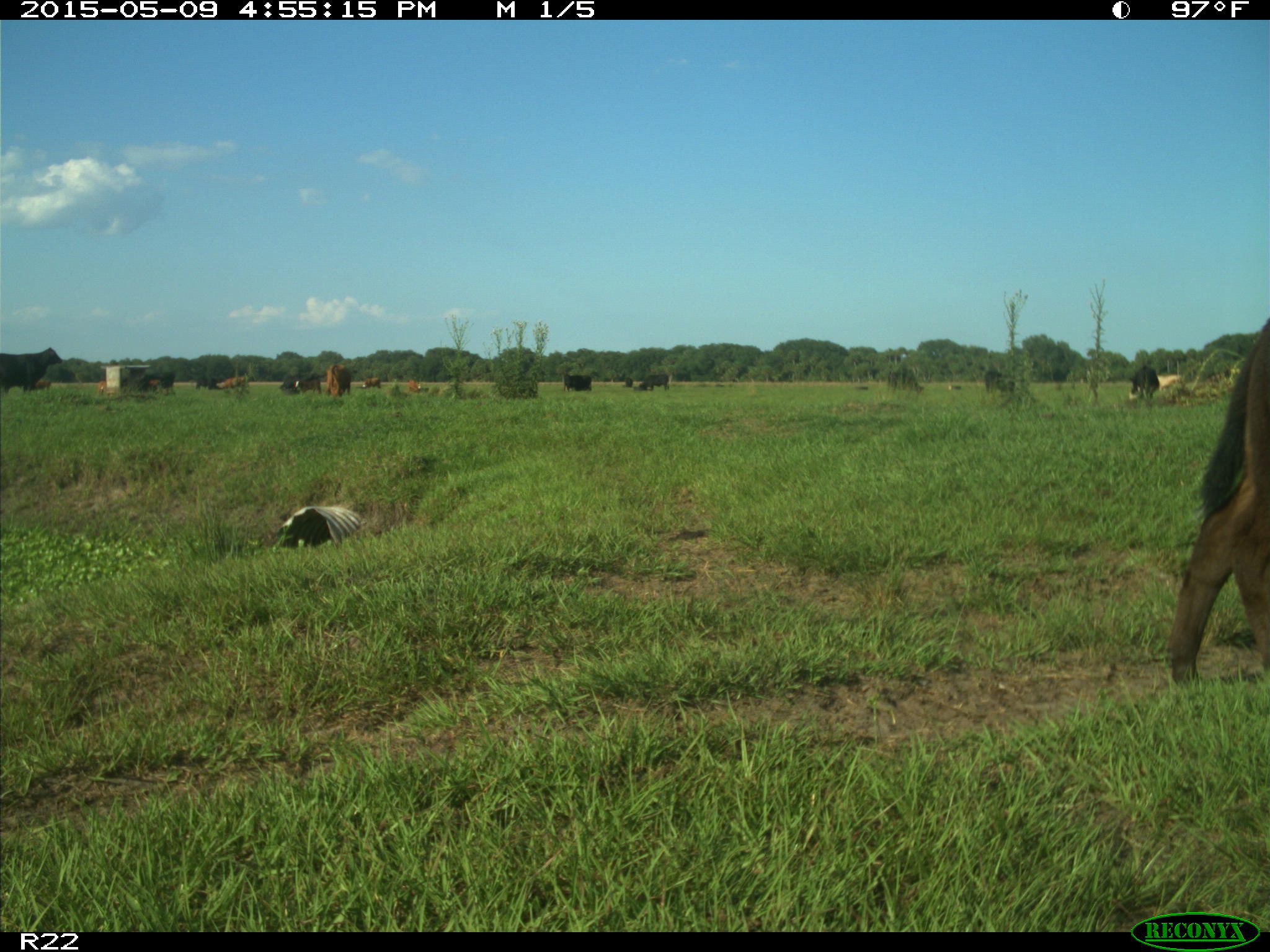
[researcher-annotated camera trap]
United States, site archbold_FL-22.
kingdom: Animalia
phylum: Chordata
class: Mammalia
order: Artiodactyla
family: Bovidae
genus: Bos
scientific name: Bos taurus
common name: domestic cow